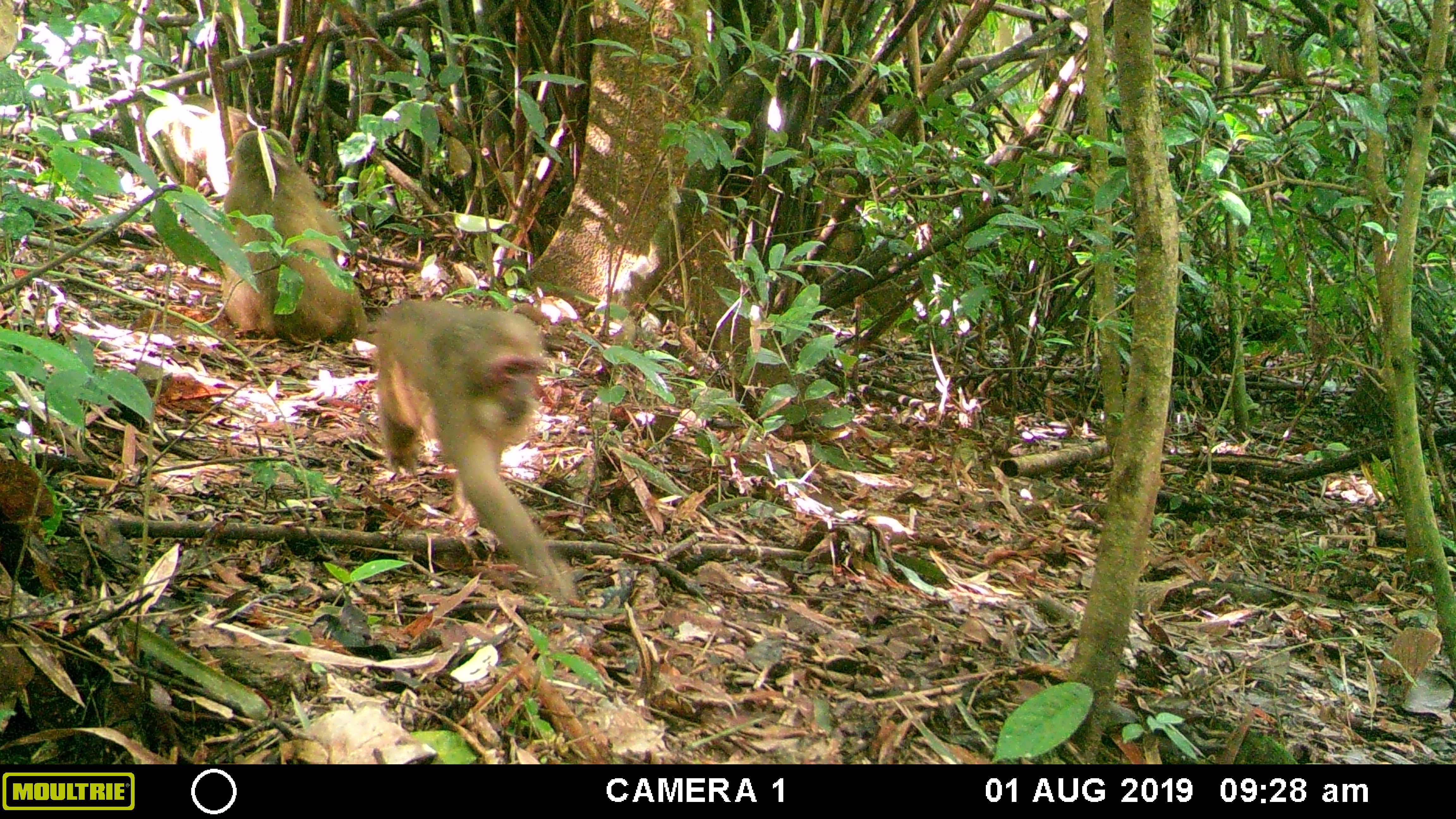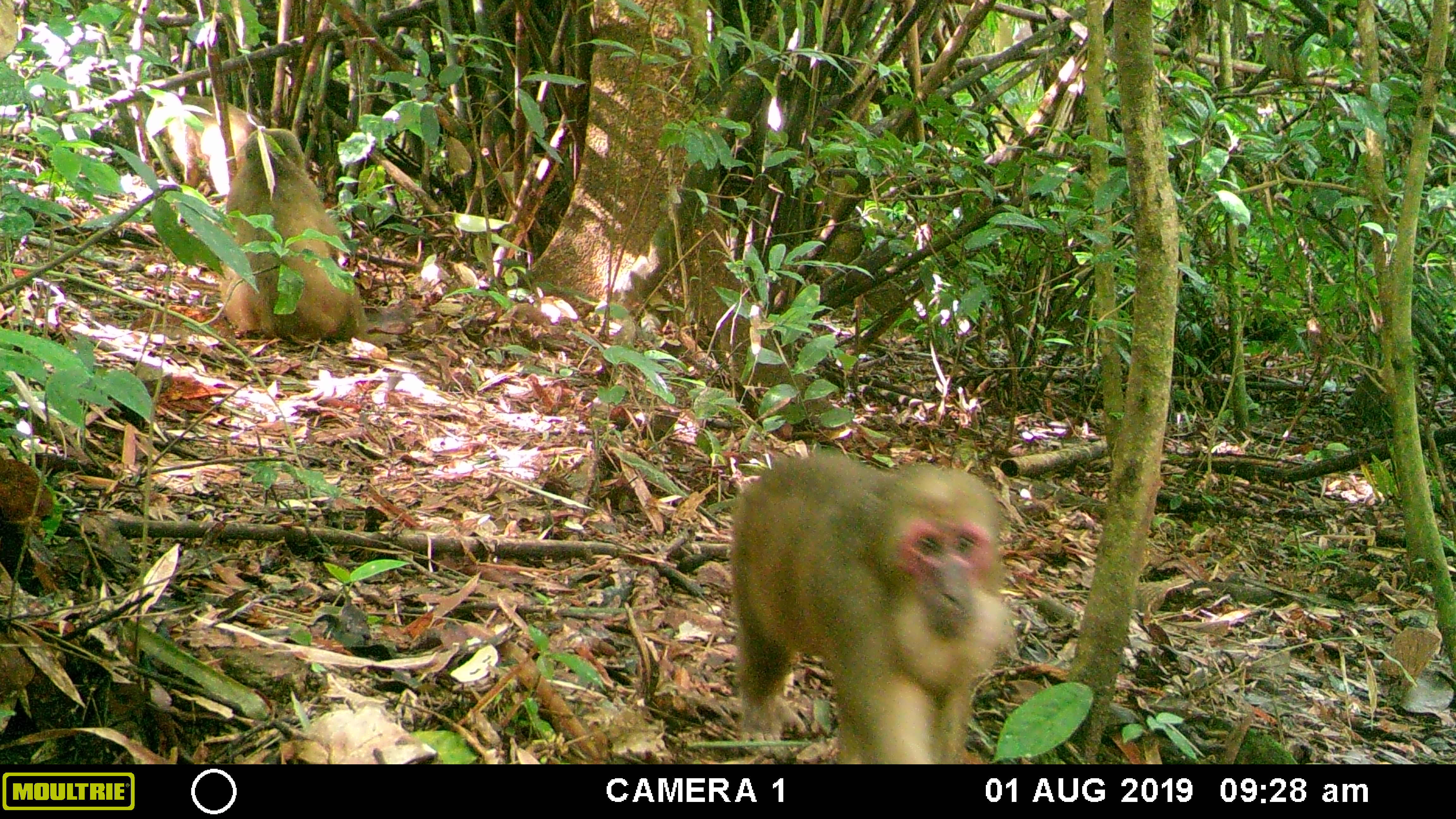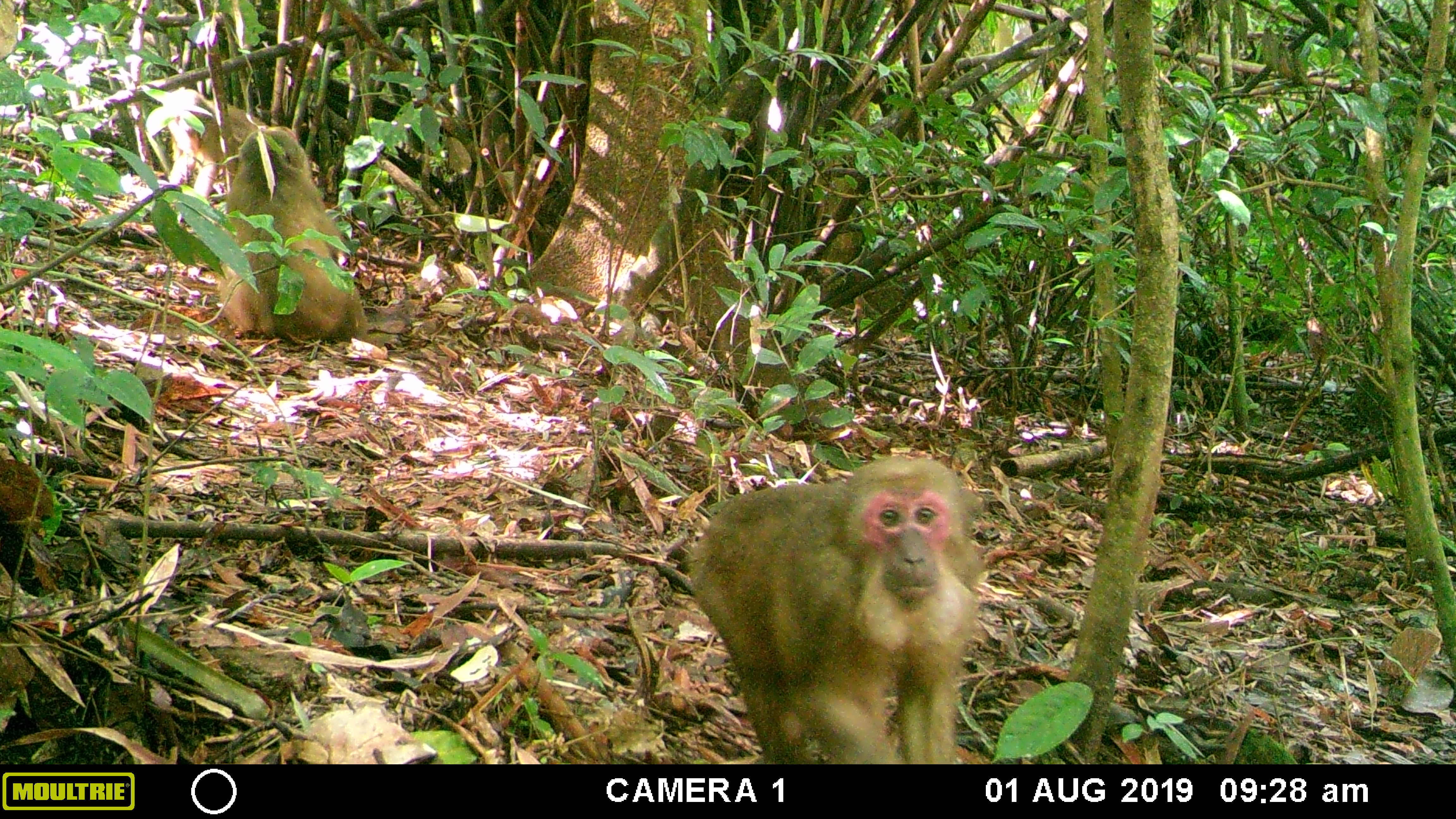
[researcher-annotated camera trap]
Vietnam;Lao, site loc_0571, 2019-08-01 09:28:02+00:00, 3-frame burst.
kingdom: Animalia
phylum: Chordata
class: Mammalia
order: Primates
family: Cercopithecidae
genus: Macaca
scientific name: Macaca arctoides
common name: stump-tailed macaque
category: stump tailed macaque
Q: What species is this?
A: Stump tailed macaque (stump-tailed macaque) (Macaca arctoides).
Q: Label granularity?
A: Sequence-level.